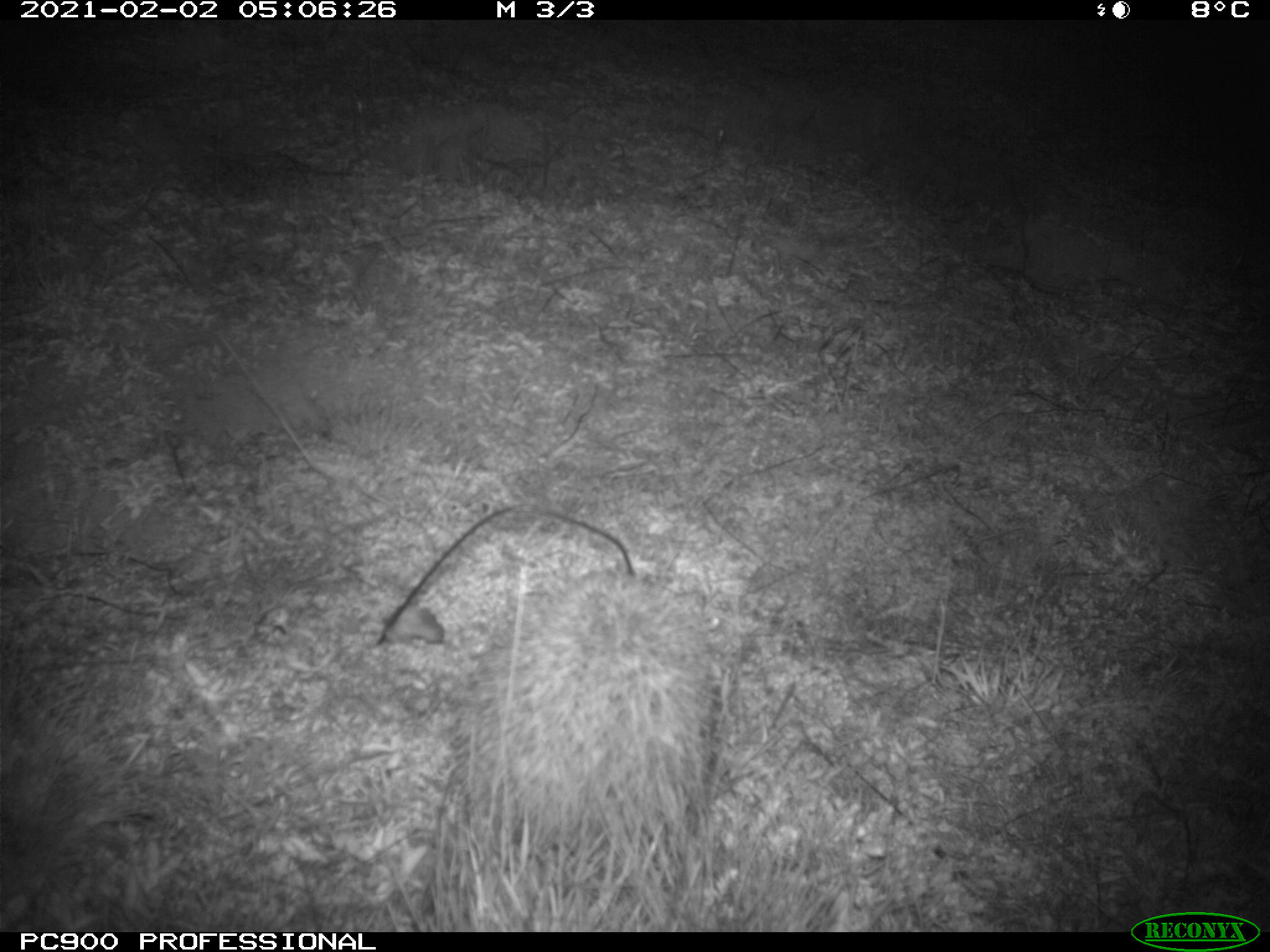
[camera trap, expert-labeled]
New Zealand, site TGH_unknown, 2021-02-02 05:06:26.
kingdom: Animalia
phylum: Chordata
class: Mammalia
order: Eulipotyphla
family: Erinaceidae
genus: Erinaceus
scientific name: Erinaceus europaeus europaeus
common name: european hedgehog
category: hedgehog